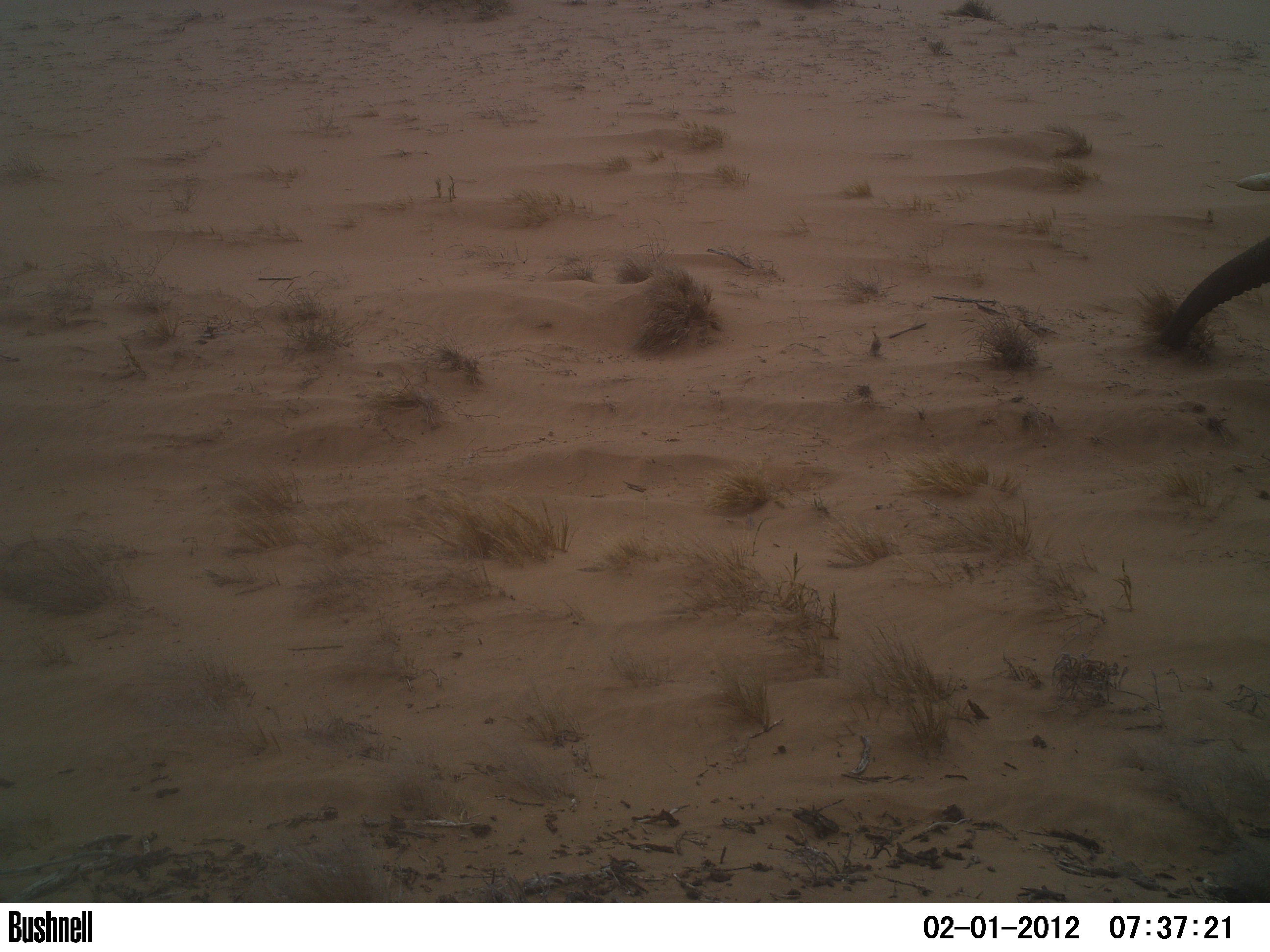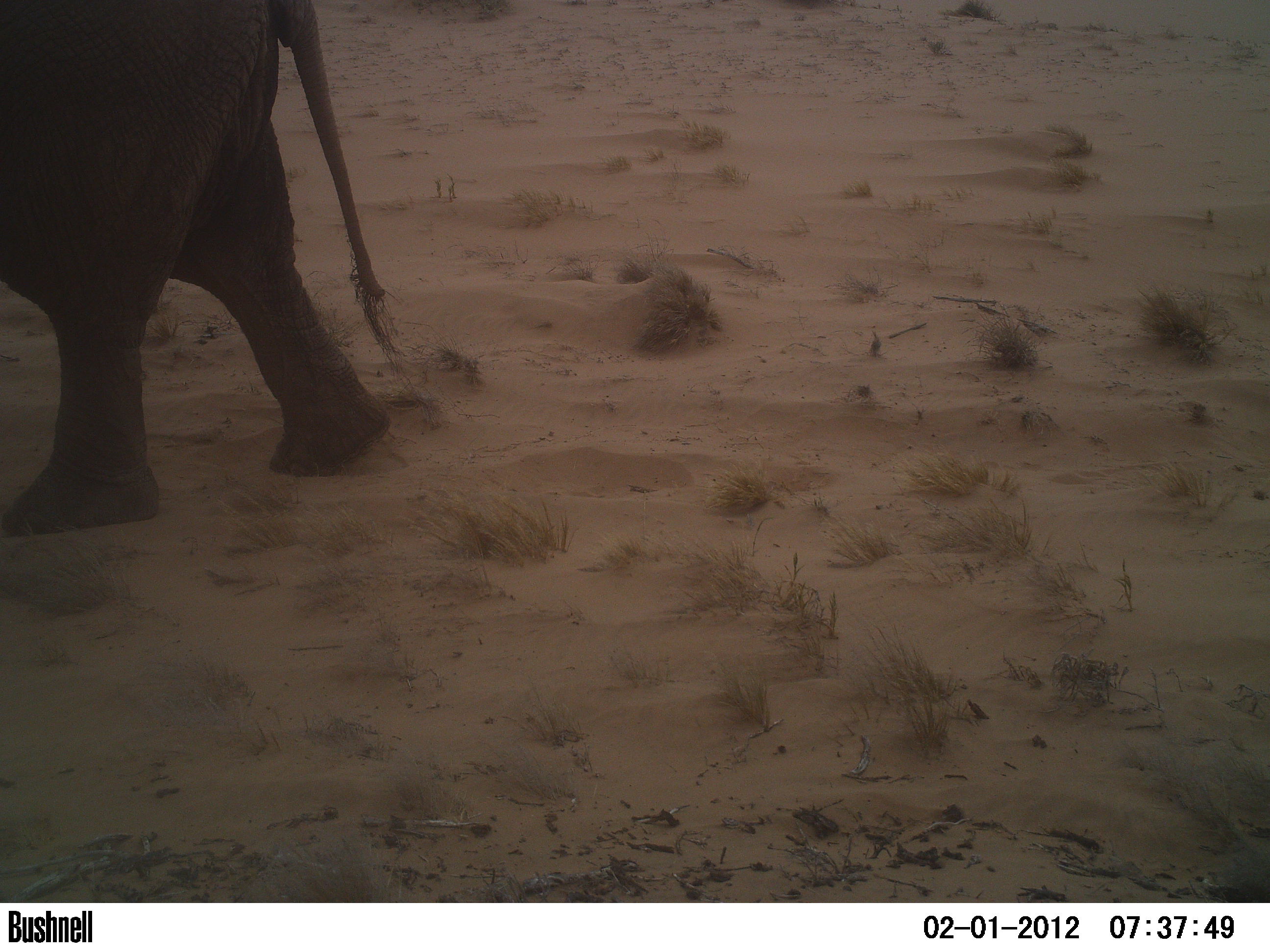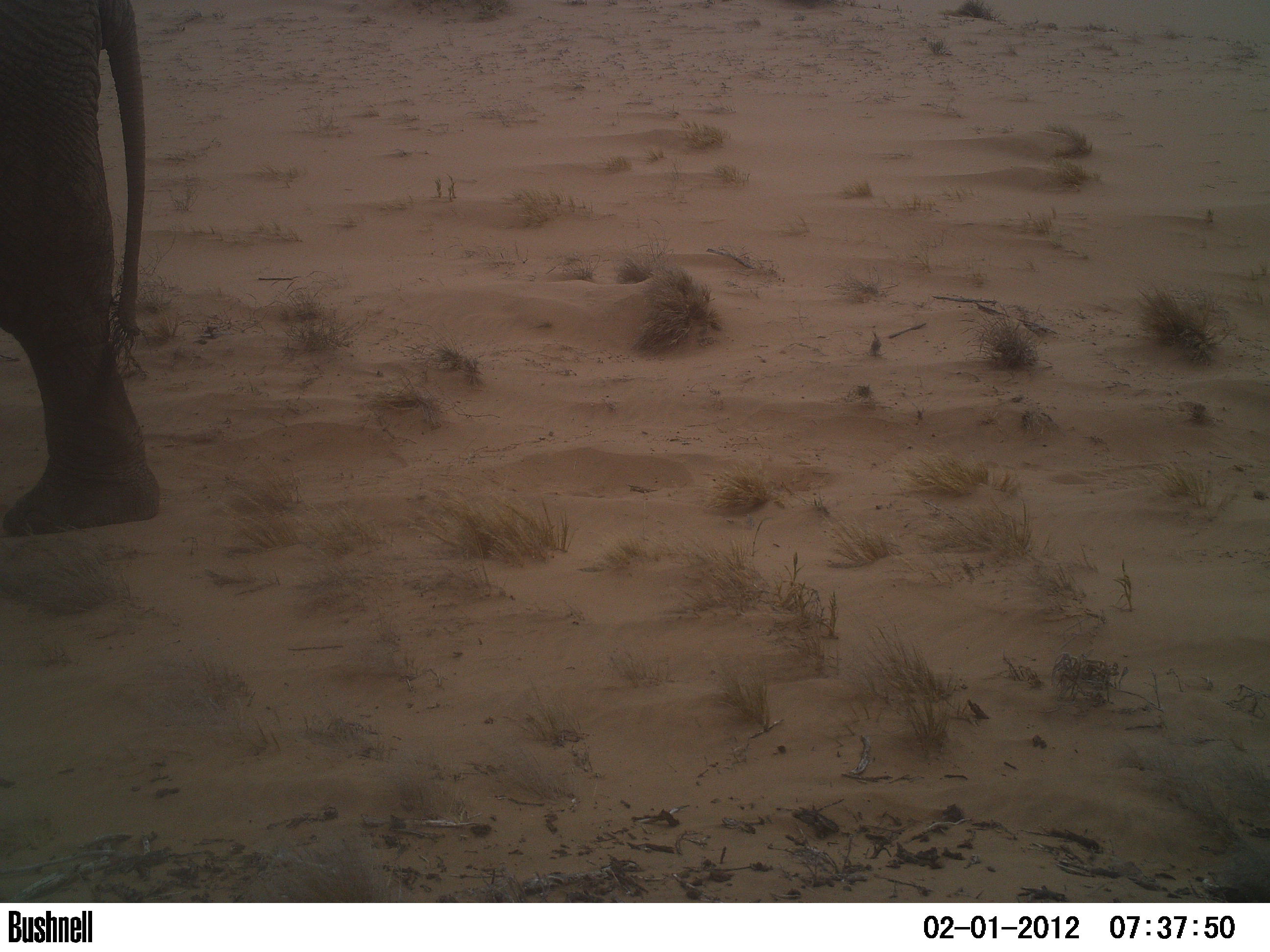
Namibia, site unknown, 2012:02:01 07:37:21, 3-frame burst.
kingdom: Animalia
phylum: Chordata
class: Mammalia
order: Proboscidea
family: Elephantidae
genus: Loxodonta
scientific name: Loxodonta africana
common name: african elephant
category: loxodanta africana